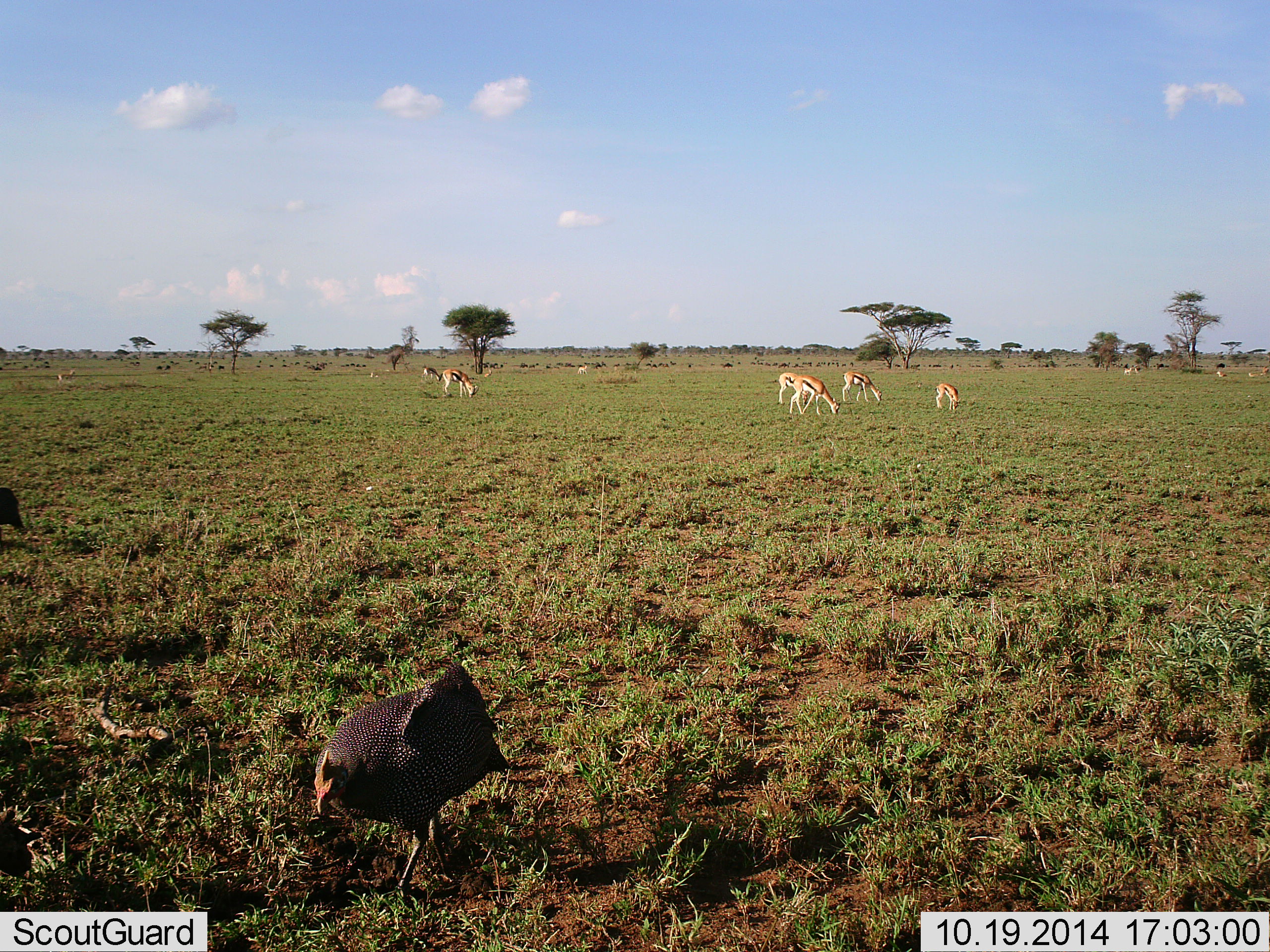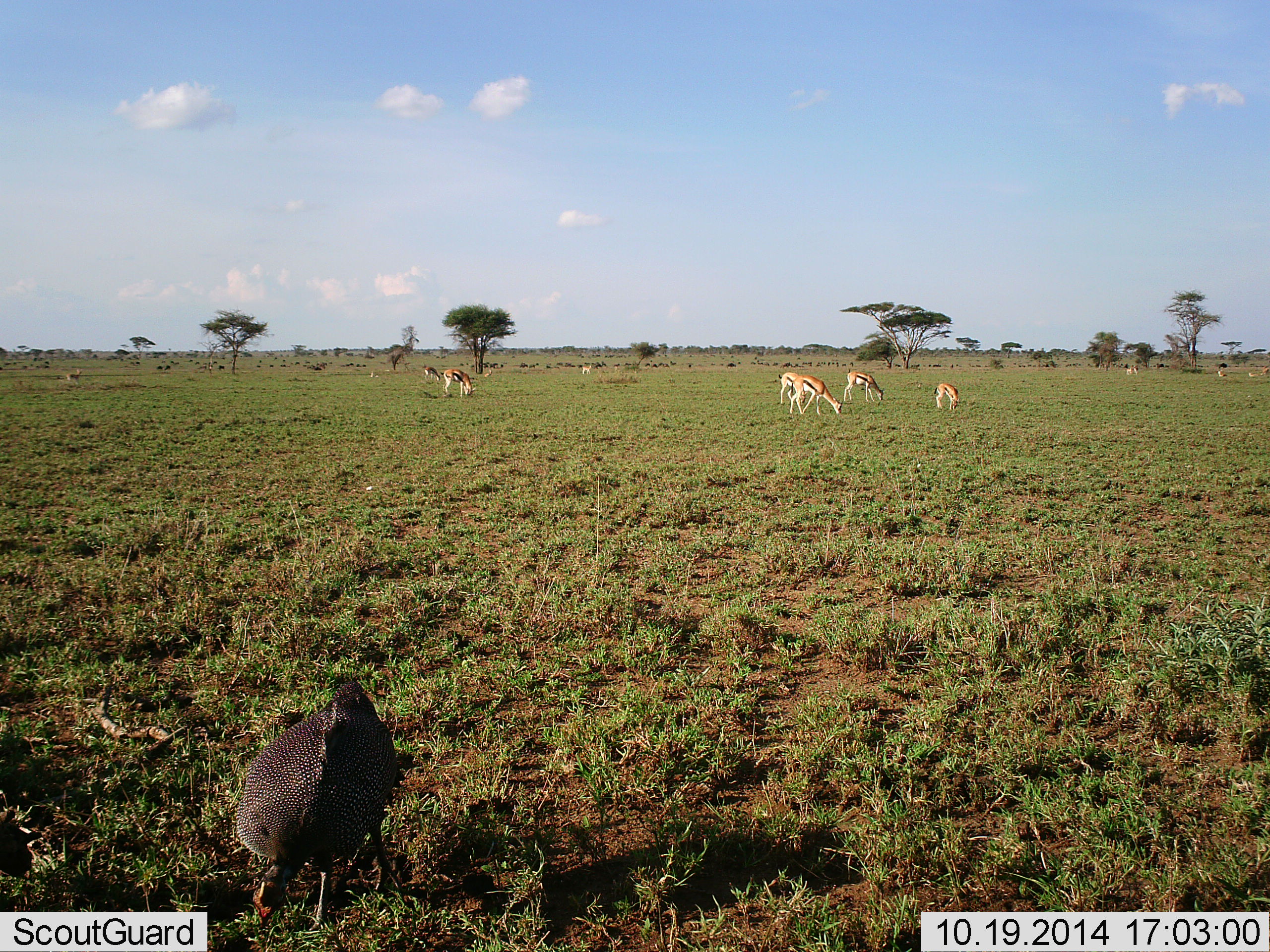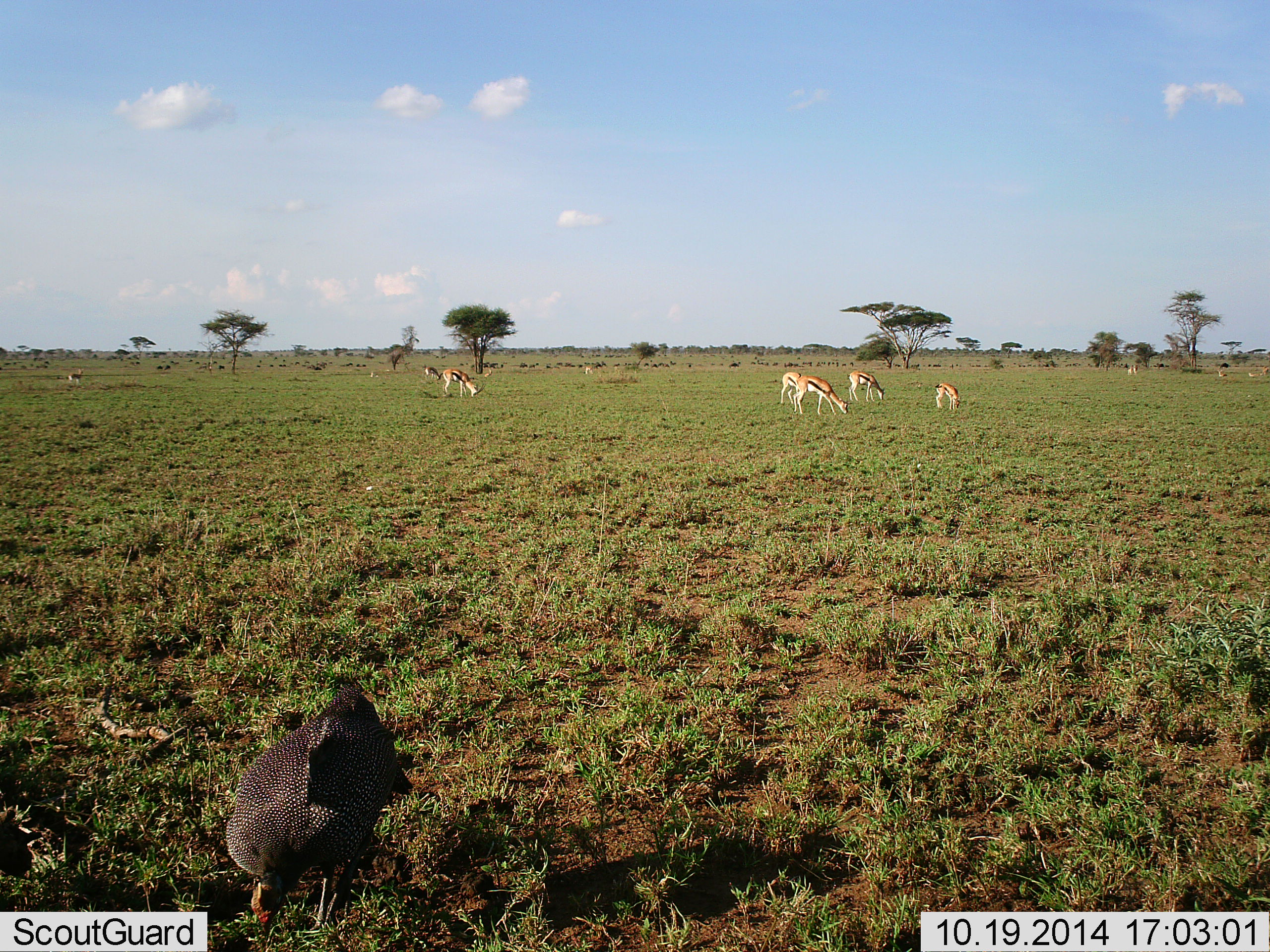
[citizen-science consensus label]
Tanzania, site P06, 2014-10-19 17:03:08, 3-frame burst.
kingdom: Animalia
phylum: Chordata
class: Mammalia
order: Artiodactyla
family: Bovidae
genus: Eudorcas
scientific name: Eudorcas thomsonii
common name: thomson's gazelle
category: gazellethomsons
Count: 10.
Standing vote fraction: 25%.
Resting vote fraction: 0%.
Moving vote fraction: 25%.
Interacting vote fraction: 0%.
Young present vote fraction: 12%.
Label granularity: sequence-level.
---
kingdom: Animalia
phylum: Chordata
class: Aves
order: Galliformes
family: Numididae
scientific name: Numididae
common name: guinea fowl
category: guineafowl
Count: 2.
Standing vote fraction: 9%.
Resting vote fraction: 0%.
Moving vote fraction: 45%.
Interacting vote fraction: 0%.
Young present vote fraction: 0%.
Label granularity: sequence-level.